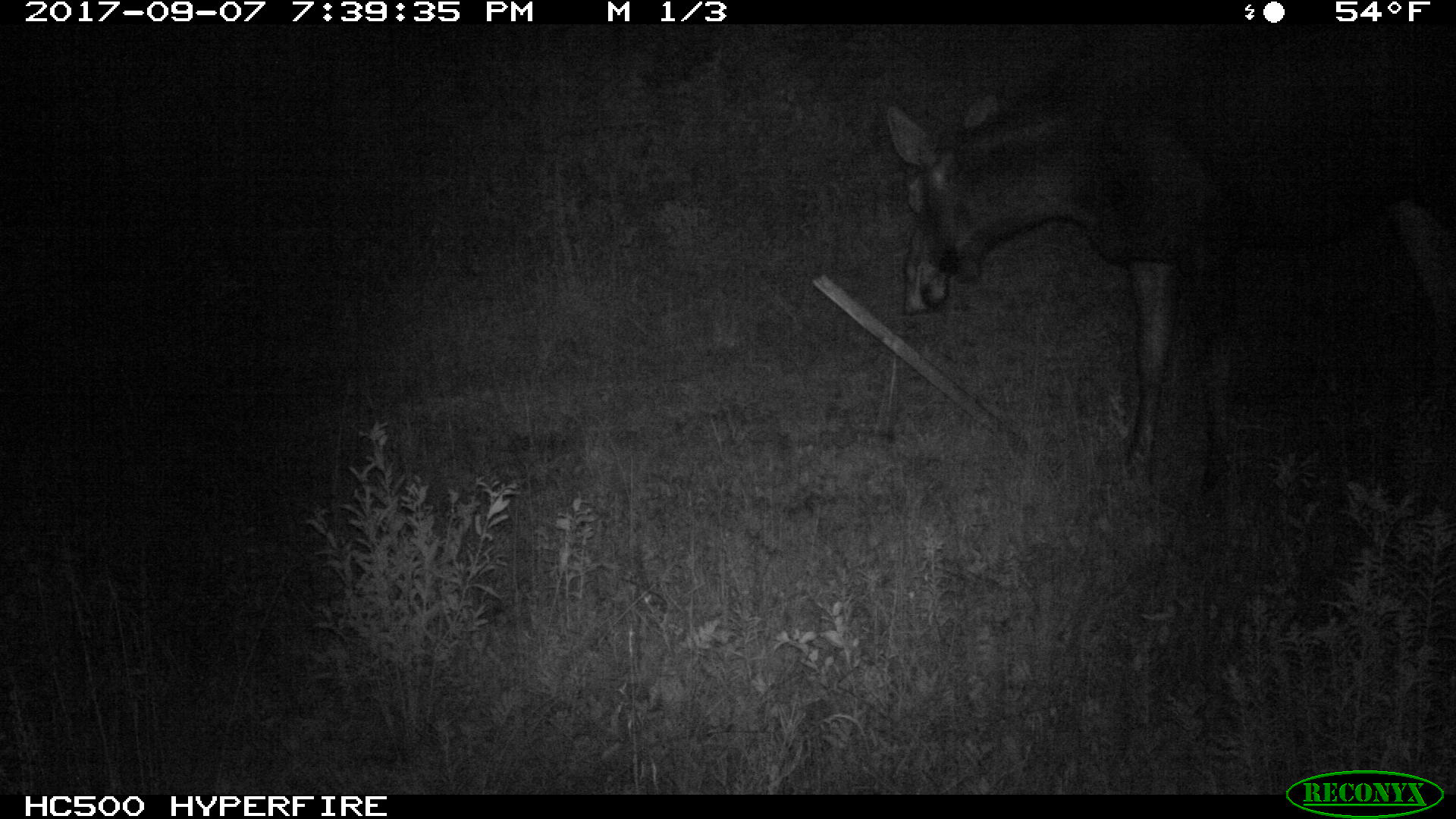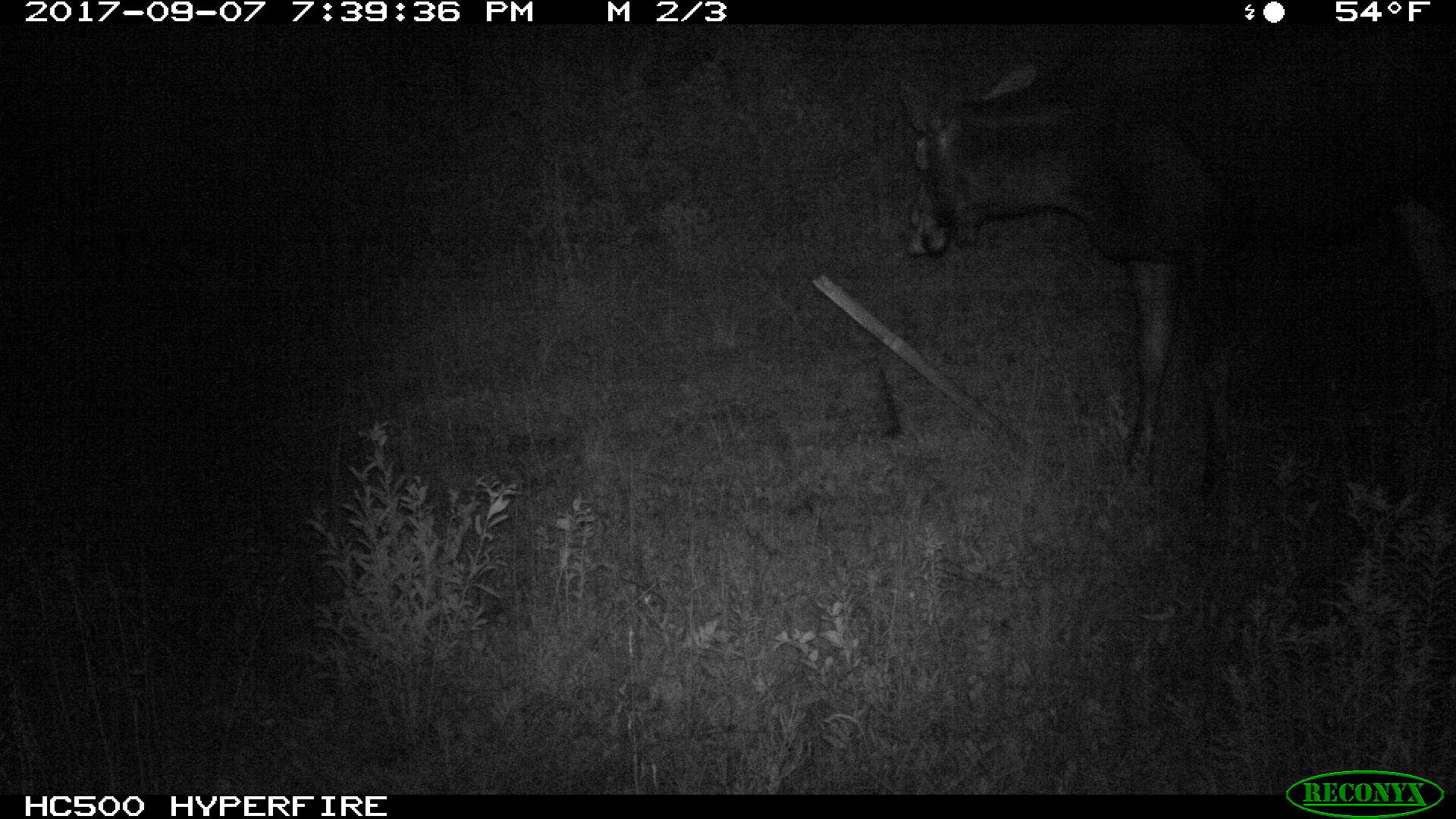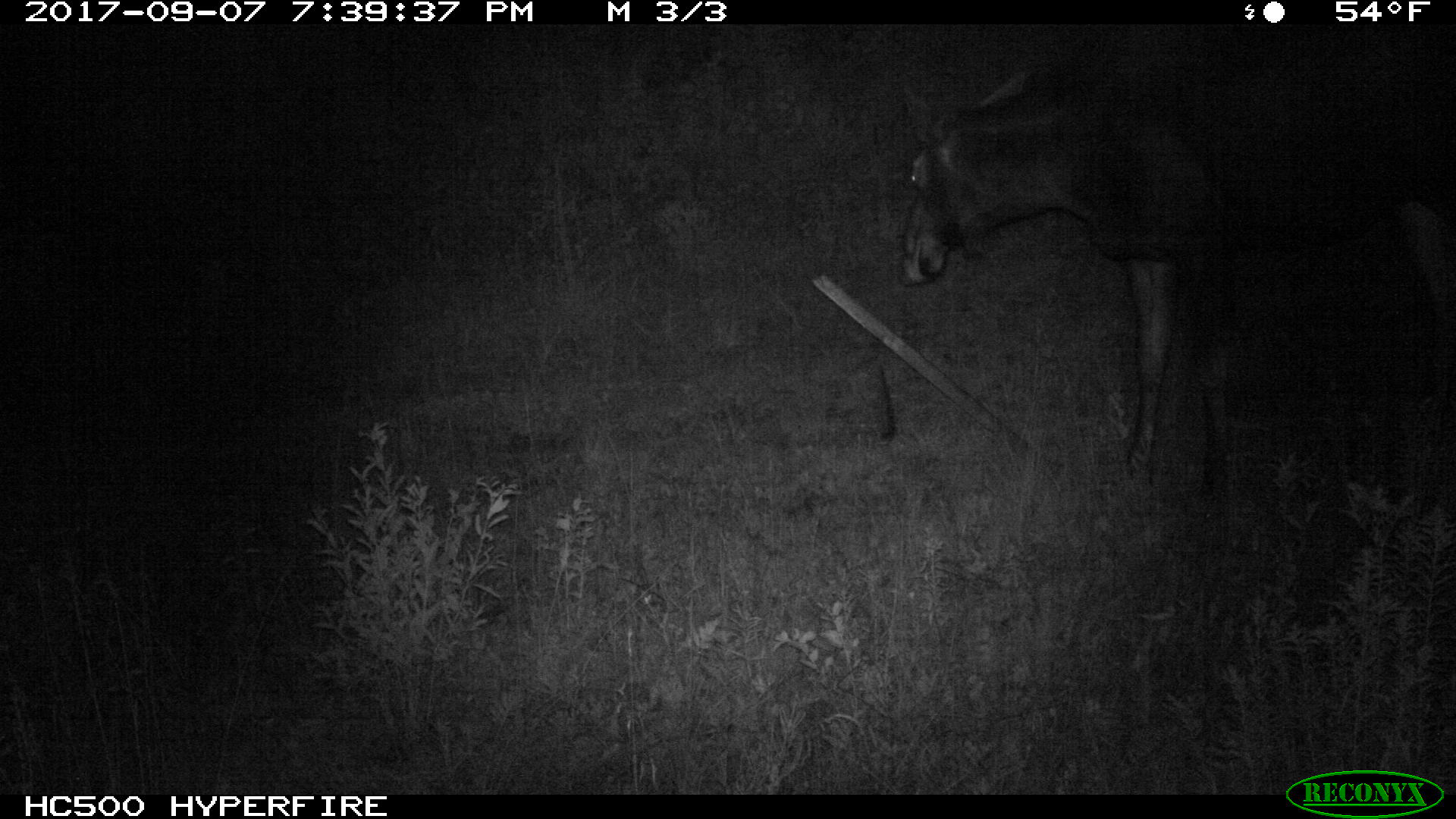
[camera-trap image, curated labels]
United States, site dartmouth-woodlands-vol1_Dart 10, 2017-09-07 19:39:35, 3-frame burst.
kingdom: Animalia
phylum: Chordata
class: Mammalia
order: Artiodactyla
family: Cervidae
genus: Alces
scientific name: Alces alces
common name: moose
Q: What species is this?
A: Moose (Alces alces).